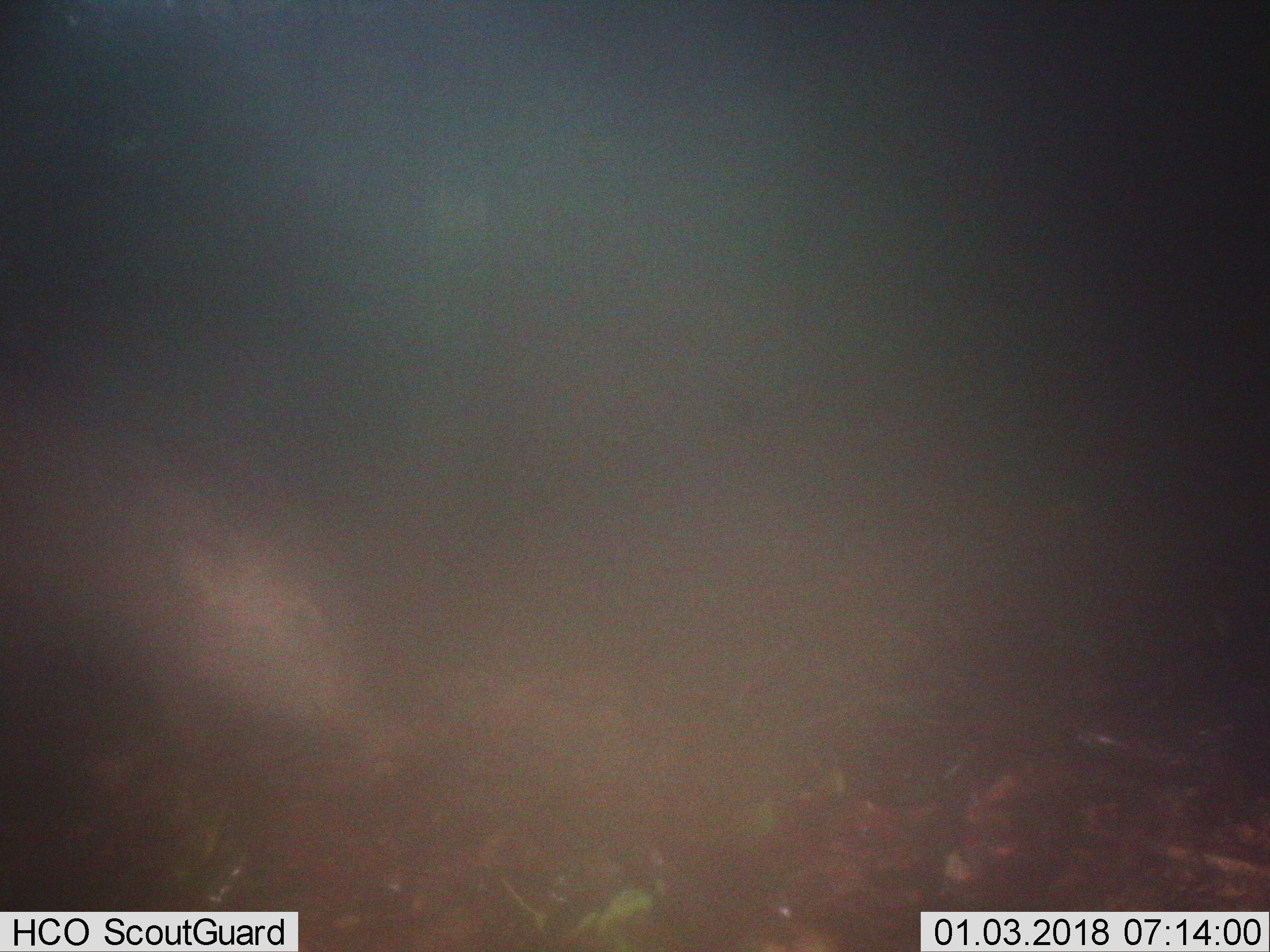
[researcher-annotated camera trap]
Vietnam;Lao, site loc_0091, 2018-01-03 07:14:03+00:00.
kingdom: Animalia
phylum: Chordata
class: Mammalia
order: Artiodactyla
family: Suidae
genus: Sus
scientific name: Sus scrofa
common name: eurasian wild pig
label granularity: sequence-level